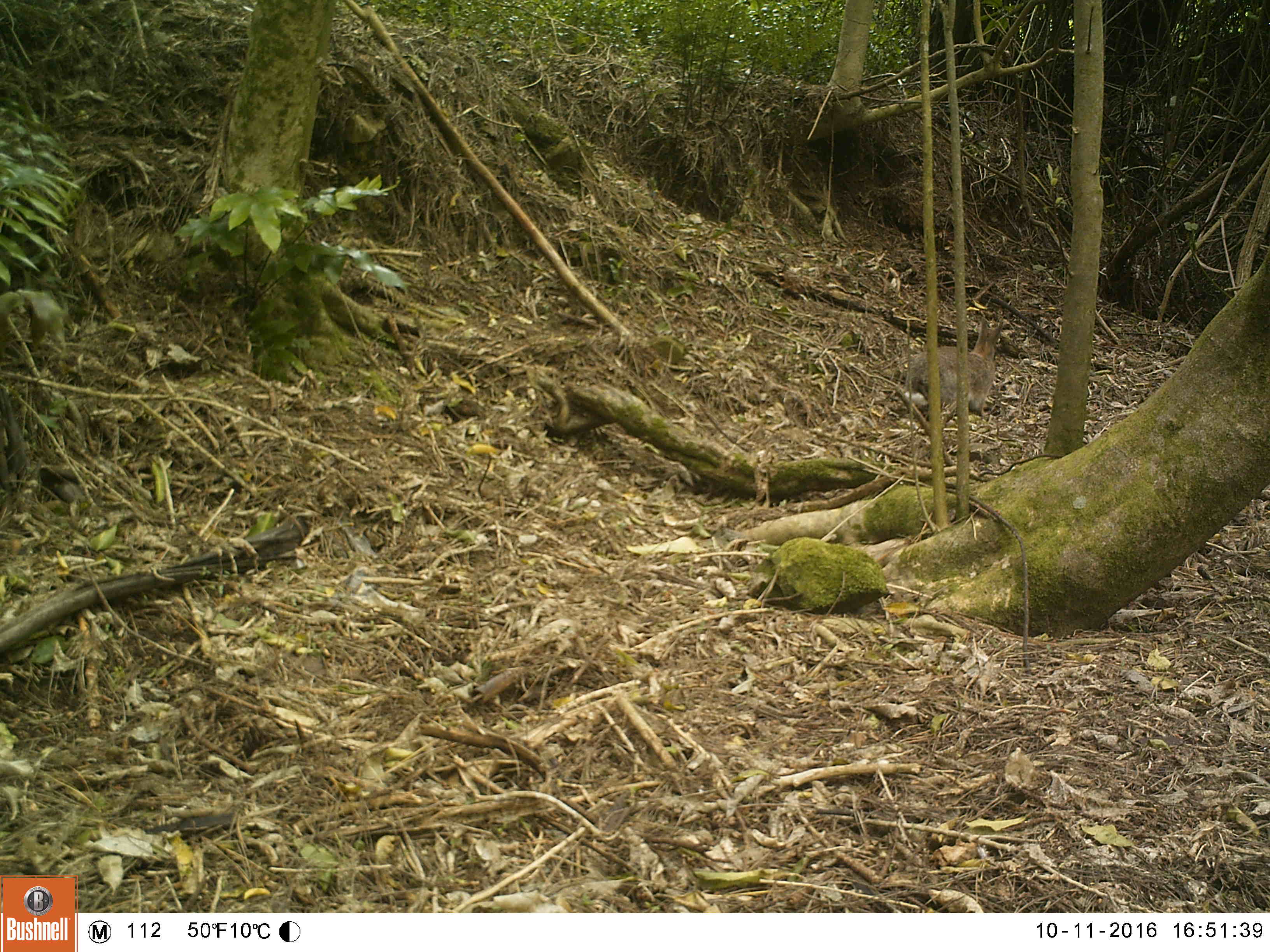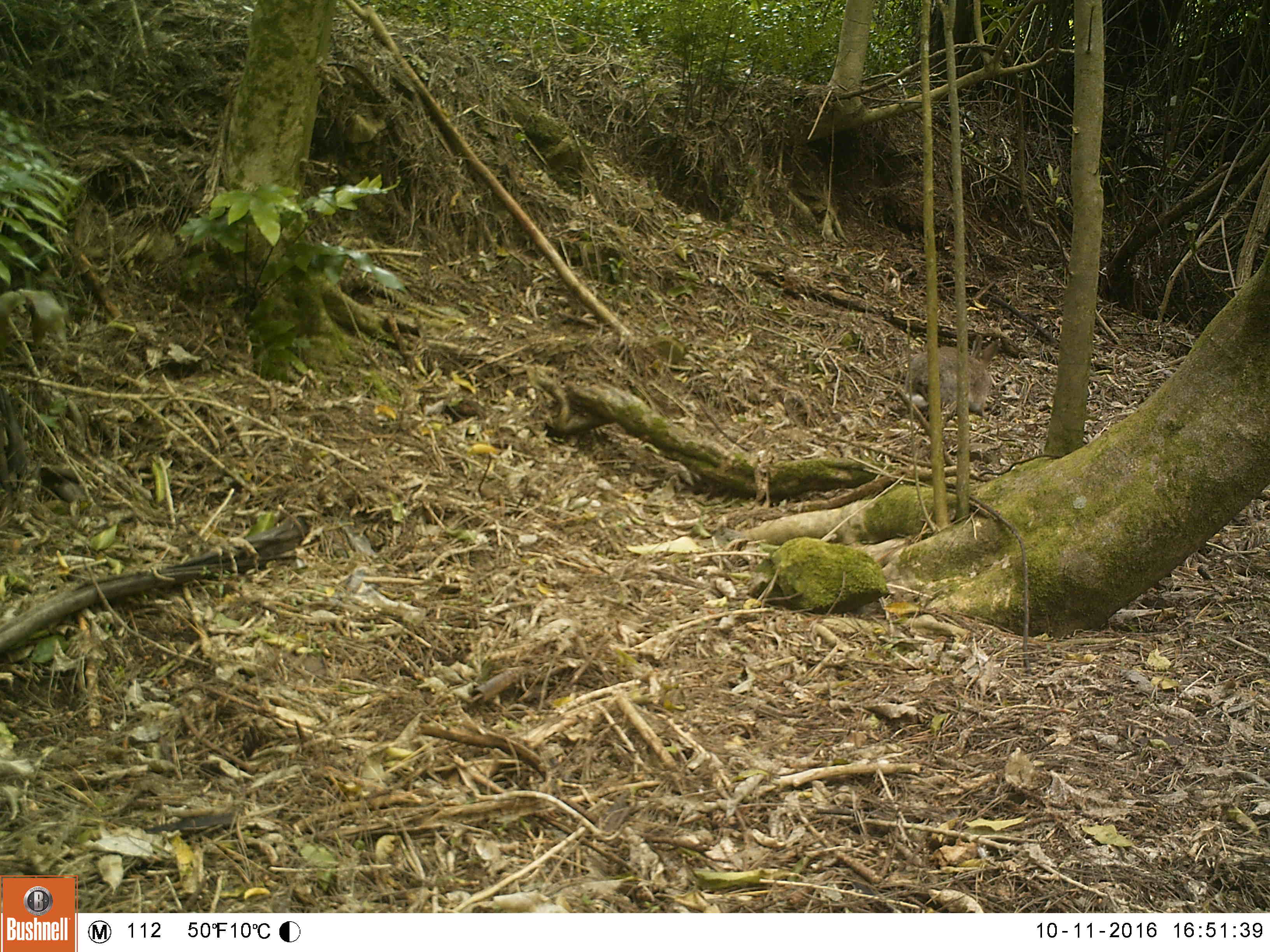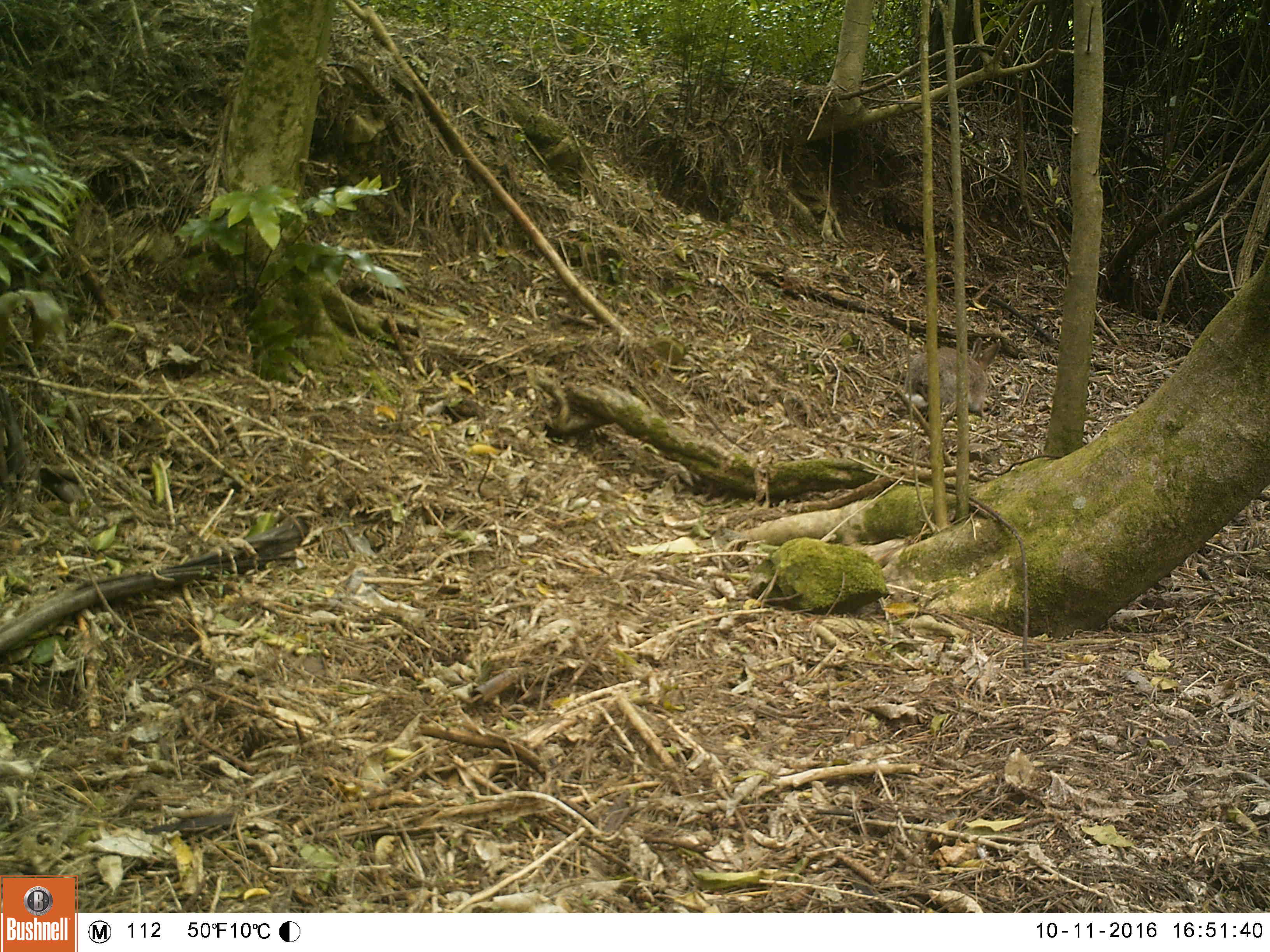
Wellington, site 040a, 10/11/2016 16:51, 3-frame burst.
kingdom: Animalia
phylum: Chordata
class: Mammalia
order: Lagomorpha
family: Leporidae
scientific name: Leporidae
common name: rabbit